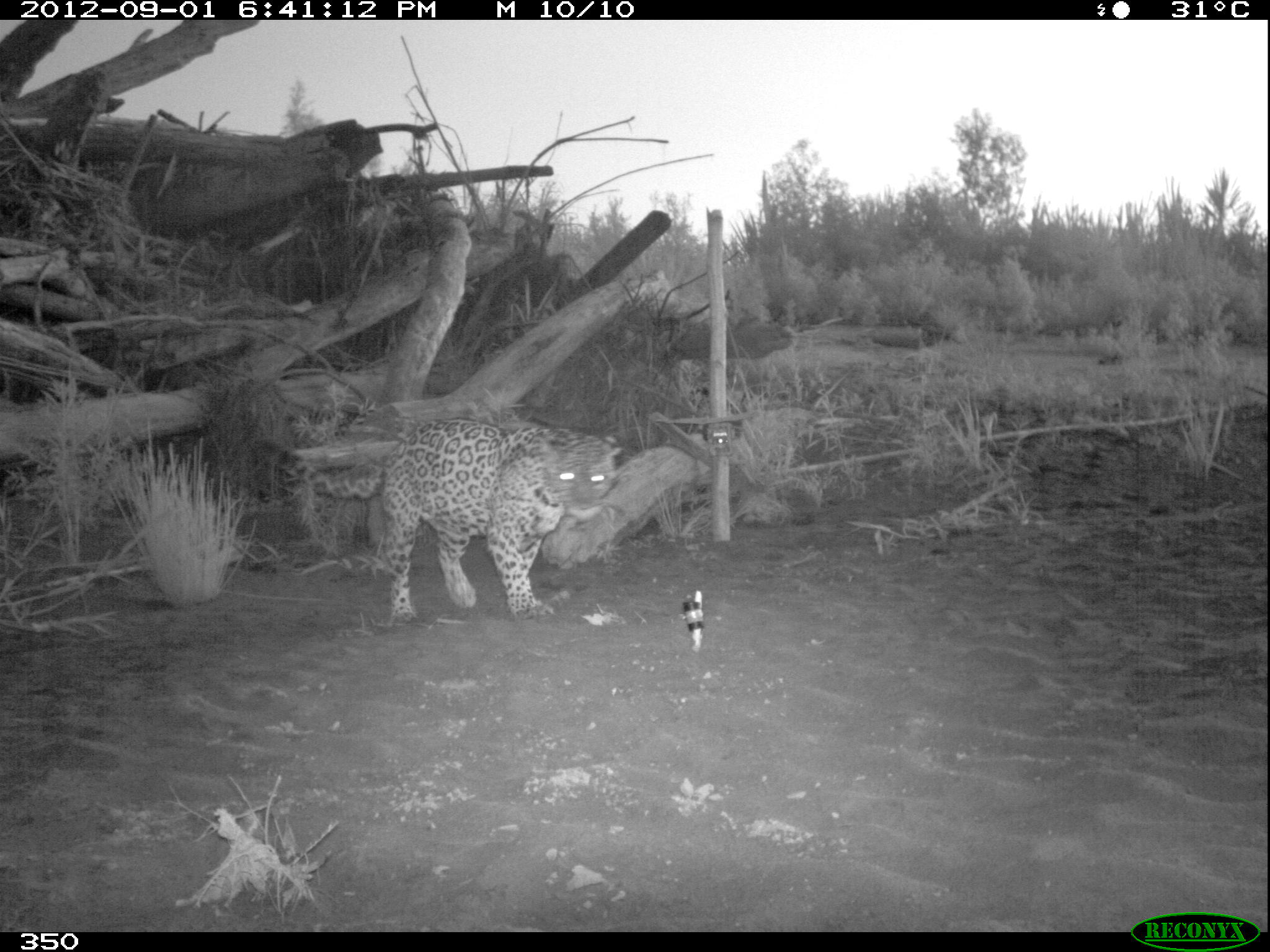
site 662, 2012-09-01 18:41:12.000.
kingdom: Animalia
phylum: Chordata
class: Mammalia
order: Carnivora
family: Felidae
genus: Panthera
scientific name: Panthera onca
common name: jaguar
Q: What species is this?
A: Panthera onca (jaguar).